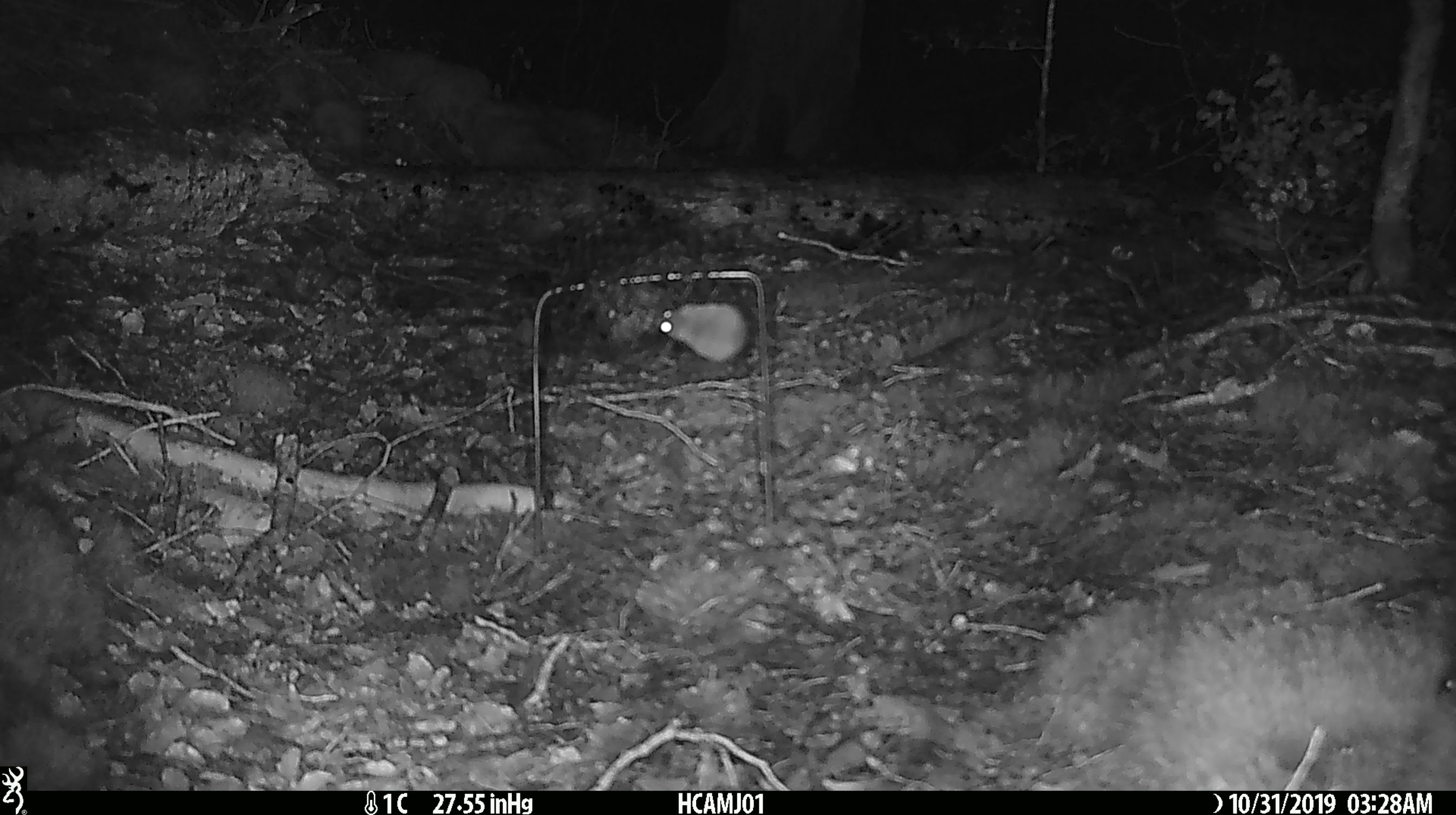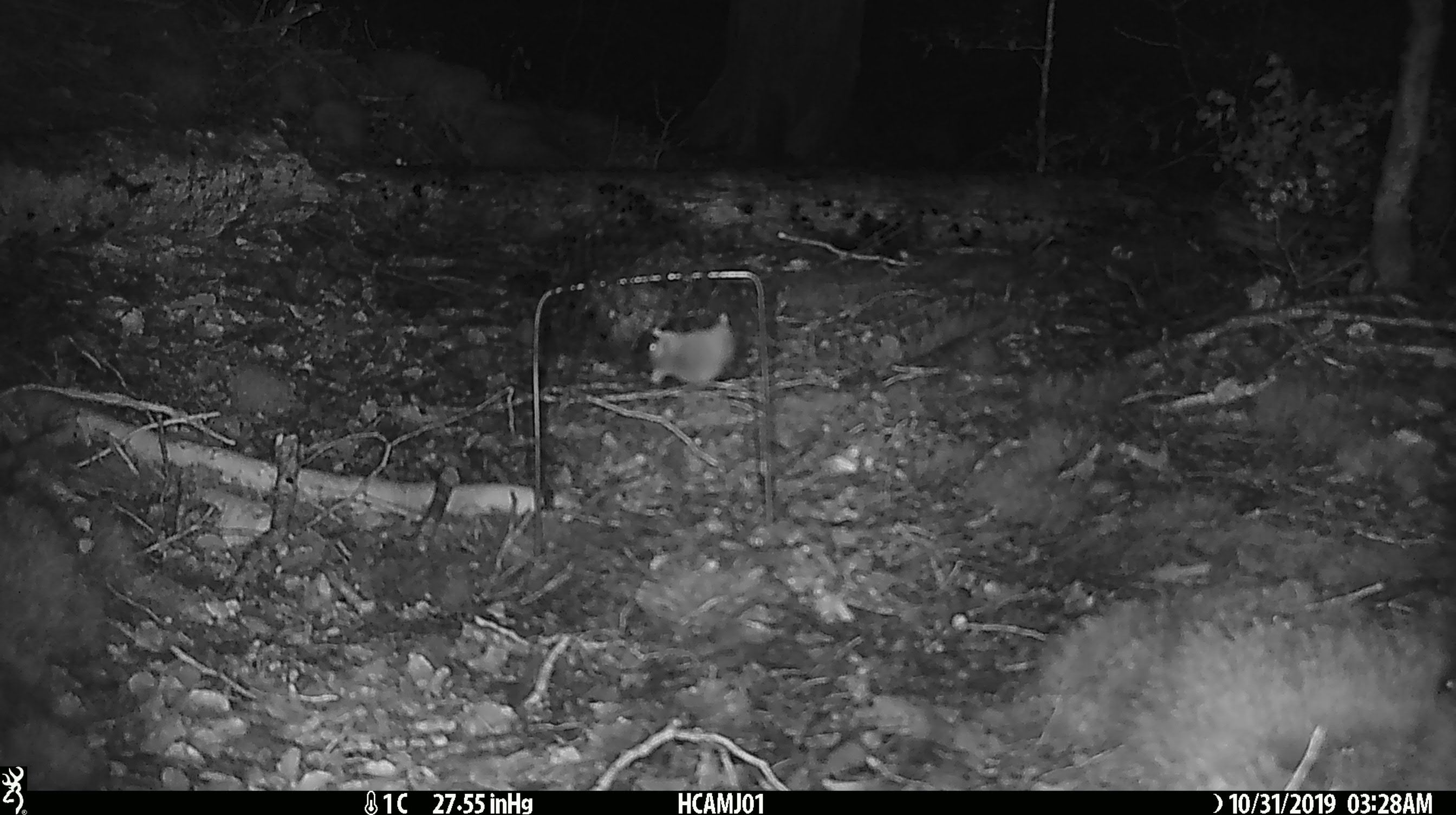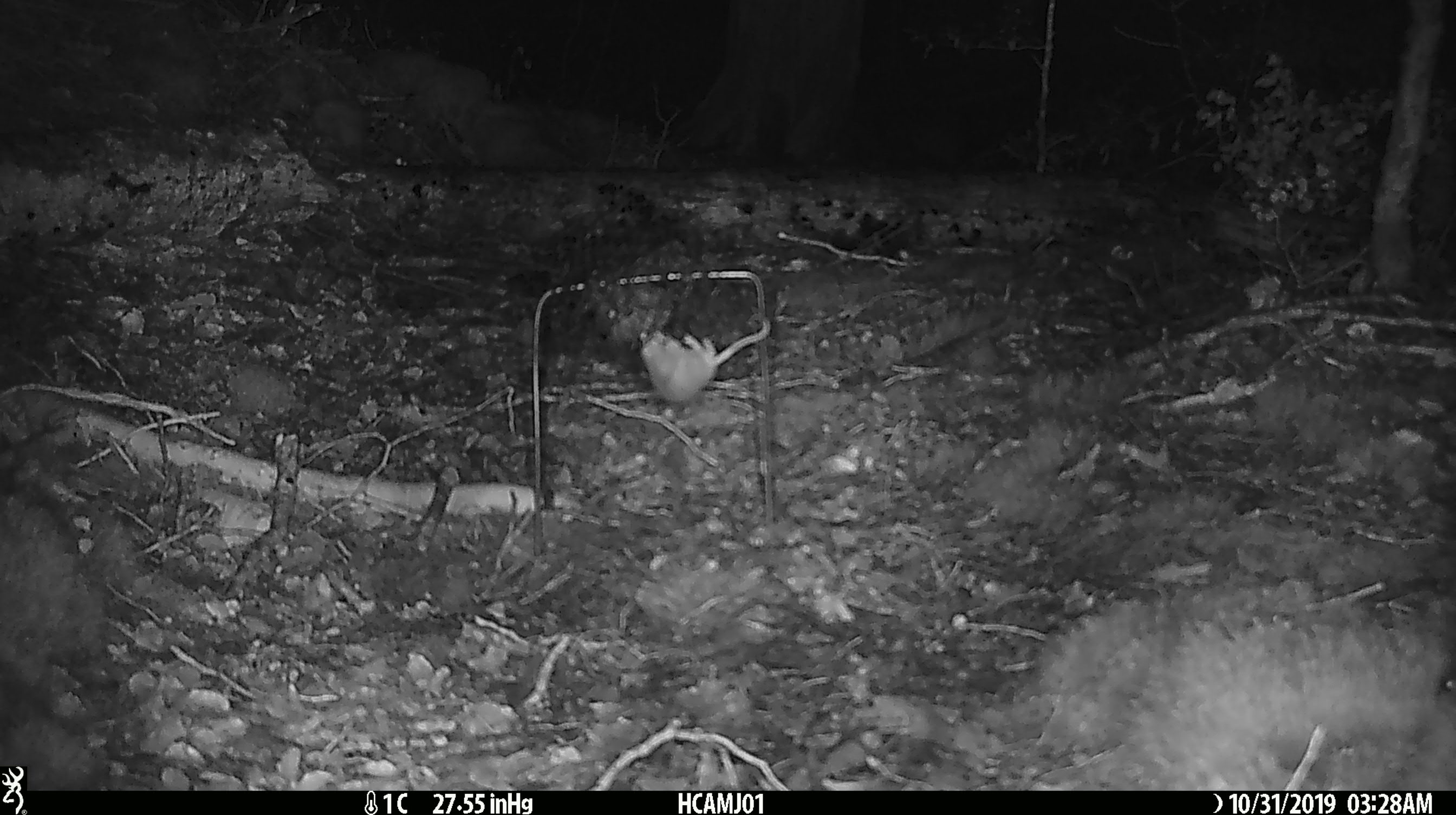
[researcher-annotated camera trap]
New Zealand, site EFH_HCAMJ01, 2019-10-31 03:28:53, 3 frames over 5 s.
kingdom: Animalia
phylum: Chordata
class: Mammalia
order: Rodentia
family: Muridae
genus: Mus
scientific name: Mus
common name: mouse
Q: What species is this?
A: Mouse (Mus).